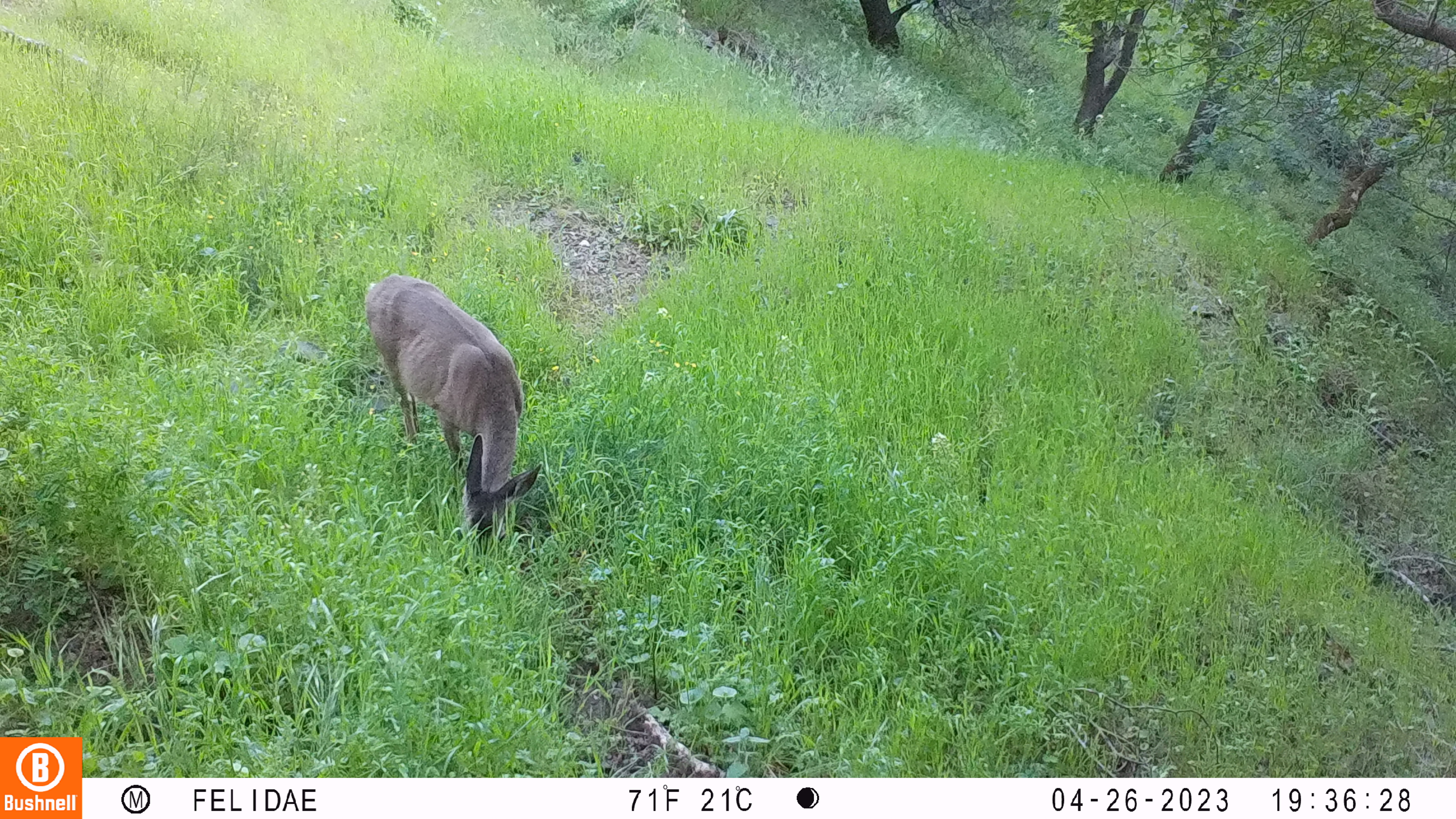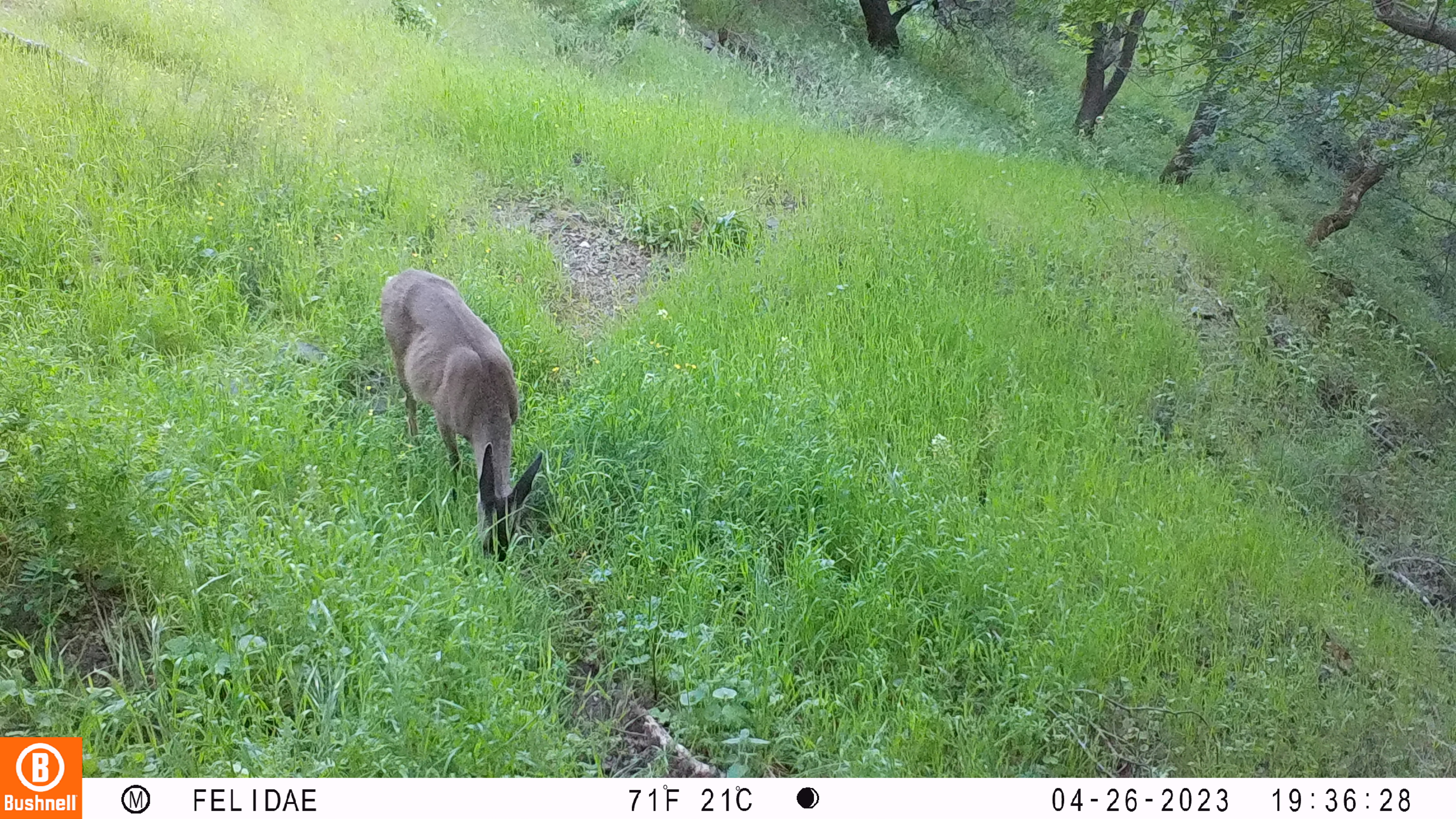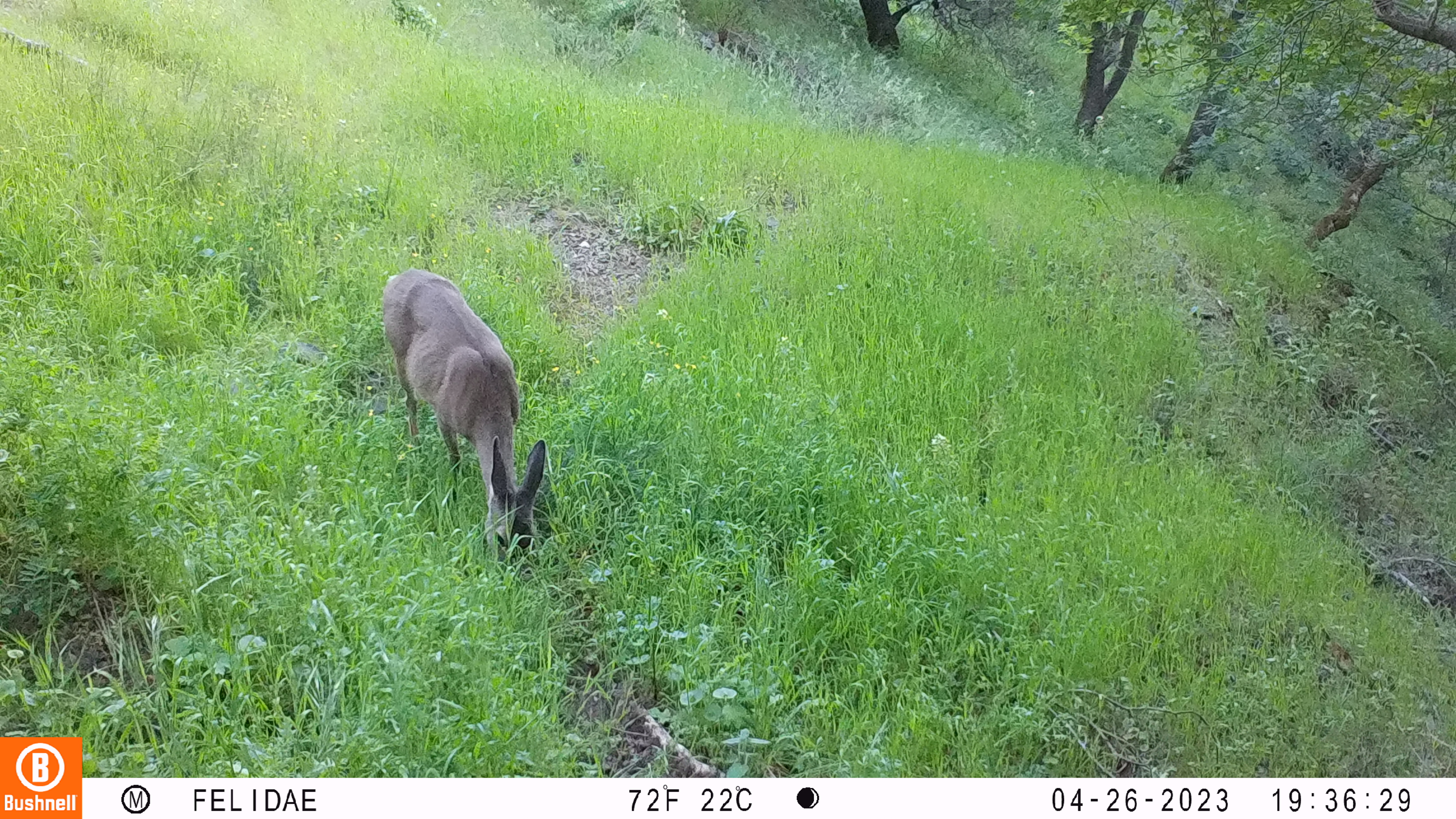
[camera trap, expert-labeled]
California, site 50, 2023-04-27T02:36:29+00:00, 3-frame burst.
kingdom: Animalia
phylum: Chordata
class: Mammalia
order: Artiodactyla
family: Cervidae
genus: Odocoileus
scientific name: Odocoileus hemionus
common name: mule deer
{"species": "mule deer (Odocoileus hemionus)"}